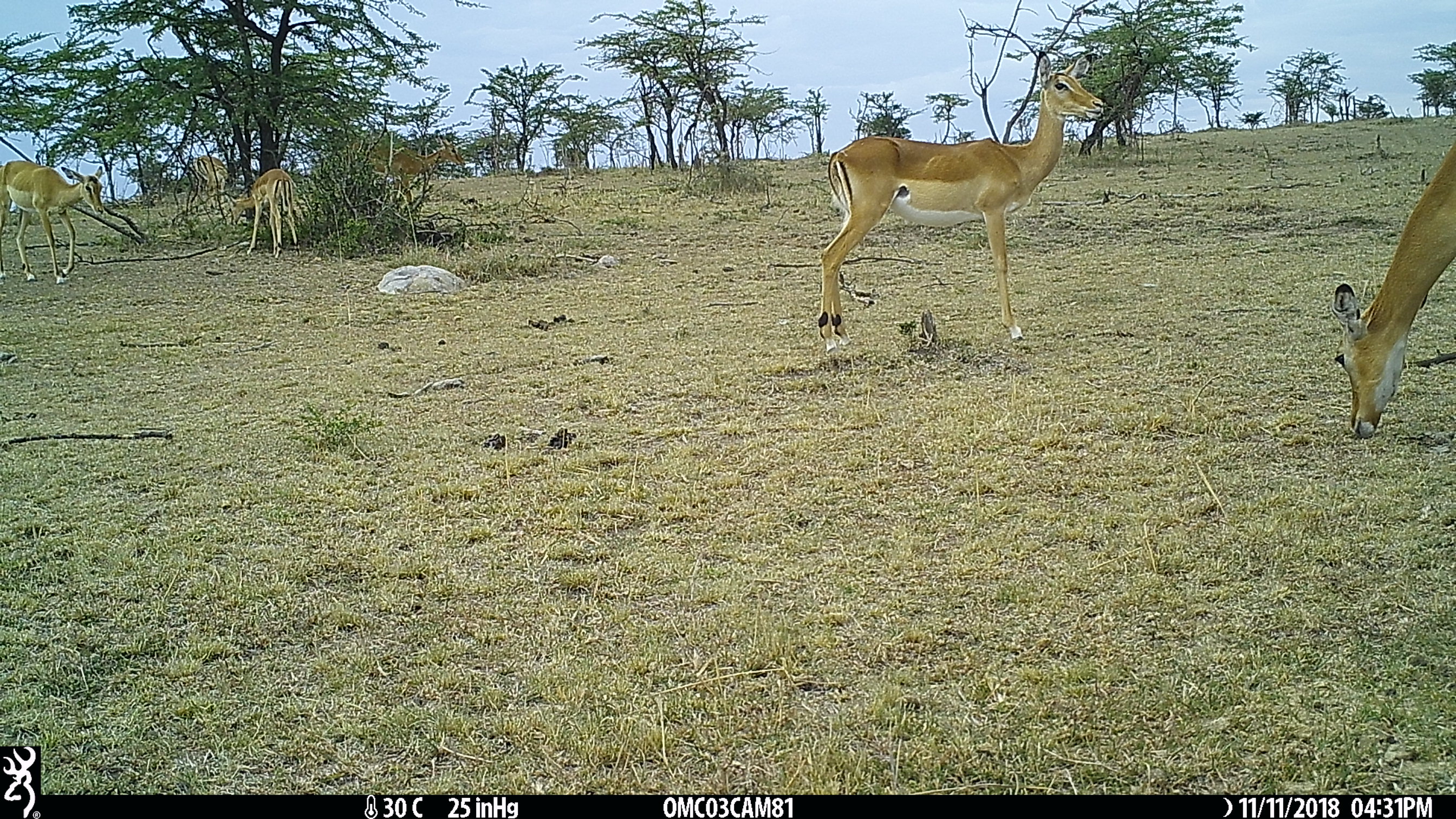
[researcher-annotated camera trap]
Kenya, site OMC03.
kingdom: Animalia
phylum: Chordata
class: Mammalia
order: Artiodactyla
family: Bovidae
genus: Aepyceros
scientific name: Aepyceros melampus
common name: impala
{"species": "impala (Aepyceros melampus)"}